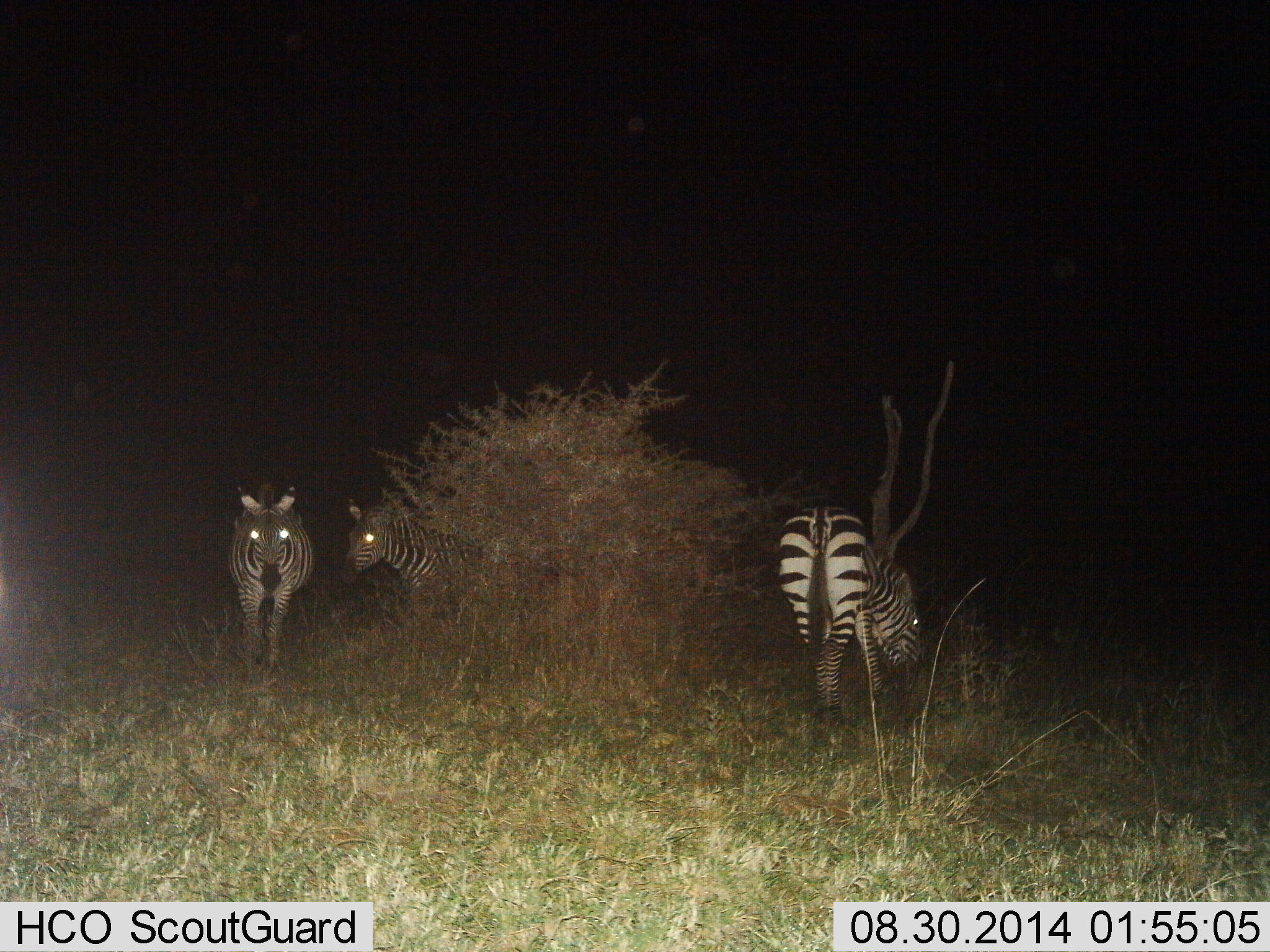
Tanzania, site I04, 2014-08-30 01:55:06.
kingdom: Animalia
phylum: Chordata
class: Mammalia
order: Perissodactyla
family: Equidae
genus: Equus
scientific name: Equus quagga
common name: plains zebra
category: zebra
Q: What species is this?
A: Zebra (plains zebra) (Equus quagga).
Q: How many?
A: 3.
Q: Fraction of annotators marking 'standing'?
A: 90%.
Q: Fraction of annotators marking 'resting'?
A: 0%.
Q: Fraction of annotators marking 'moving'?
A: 20%.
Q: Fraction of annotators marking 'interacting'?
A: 0%.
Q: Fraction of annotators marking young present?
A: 0%.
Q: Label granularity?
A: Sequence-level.